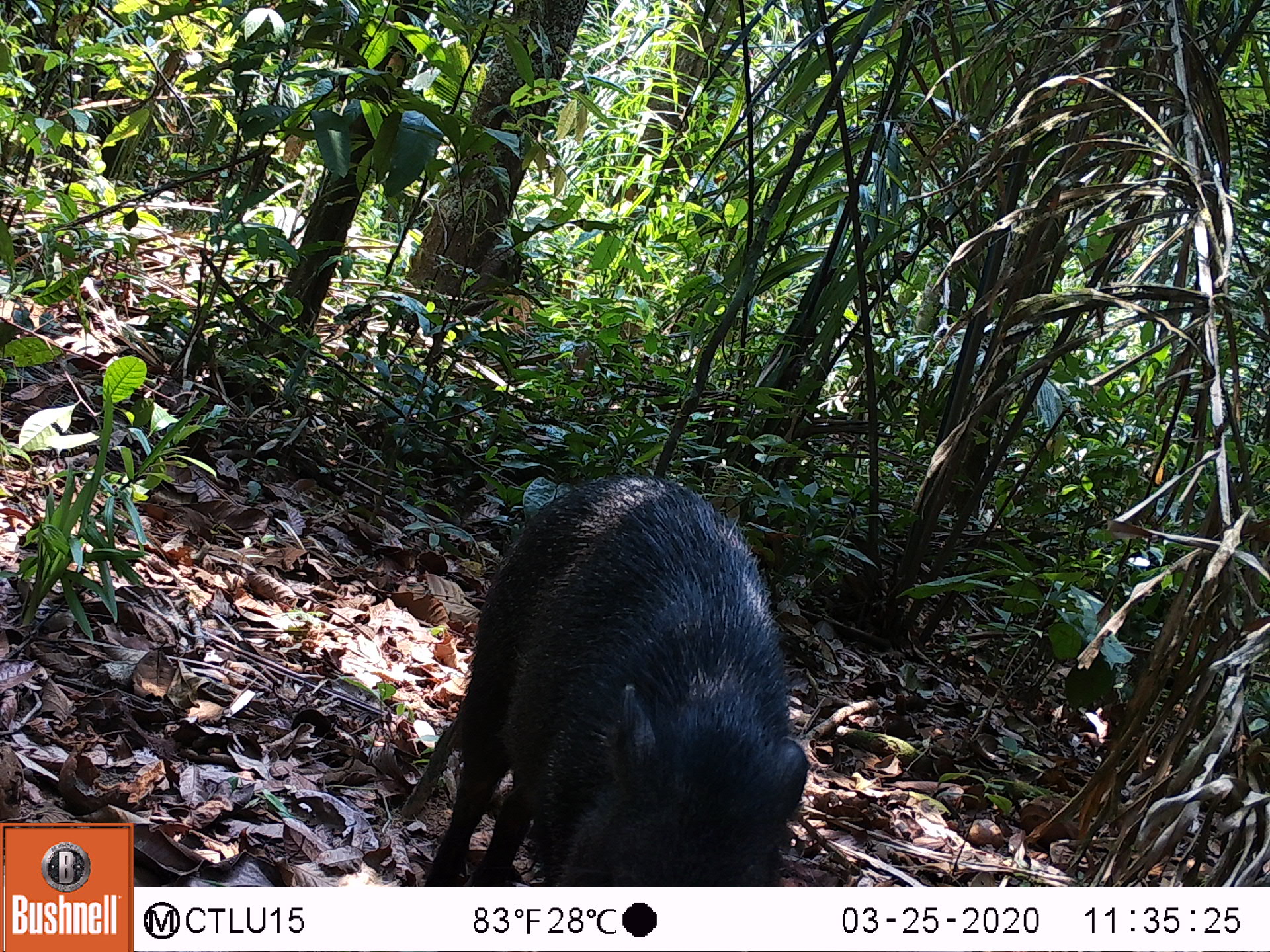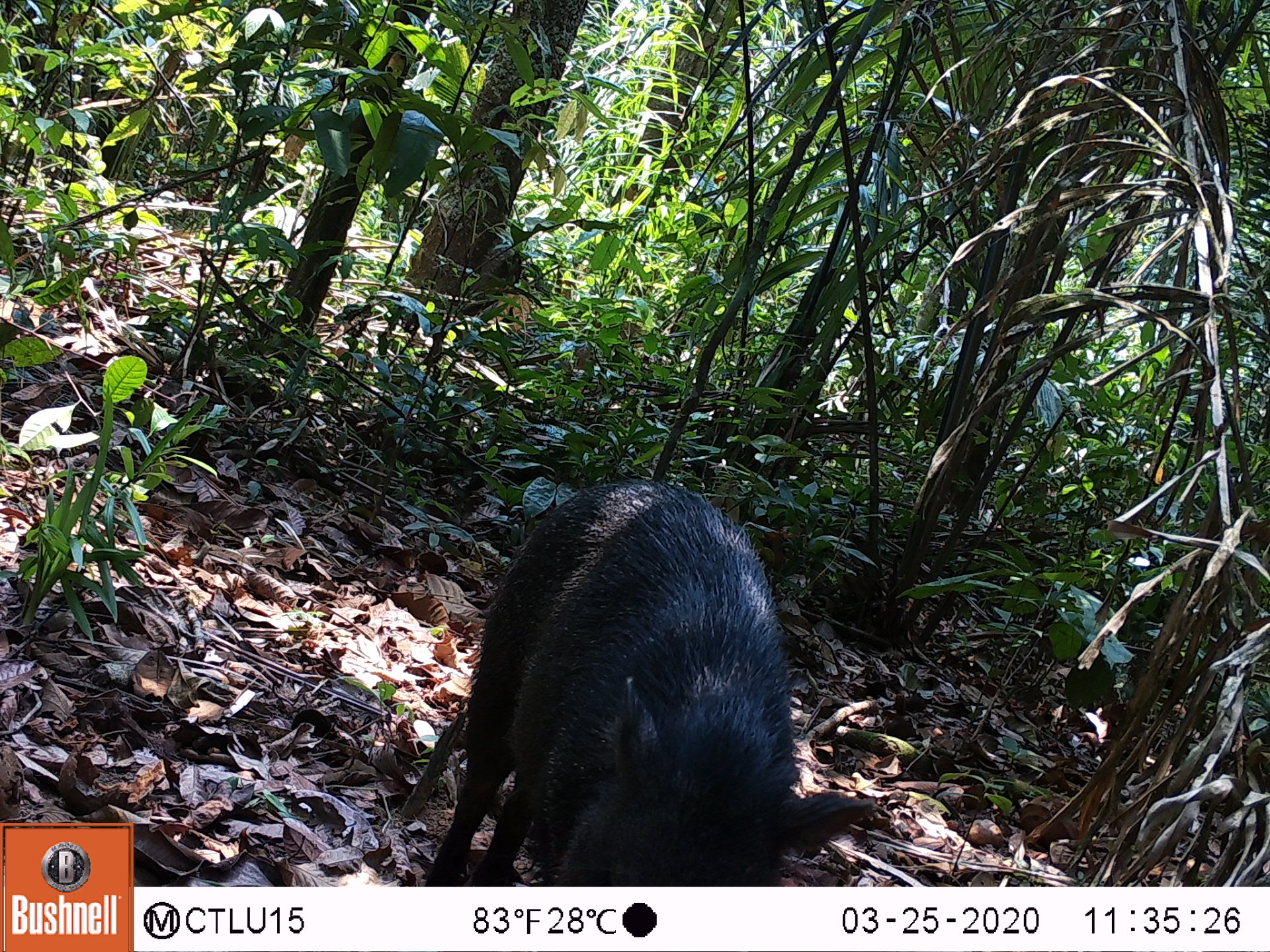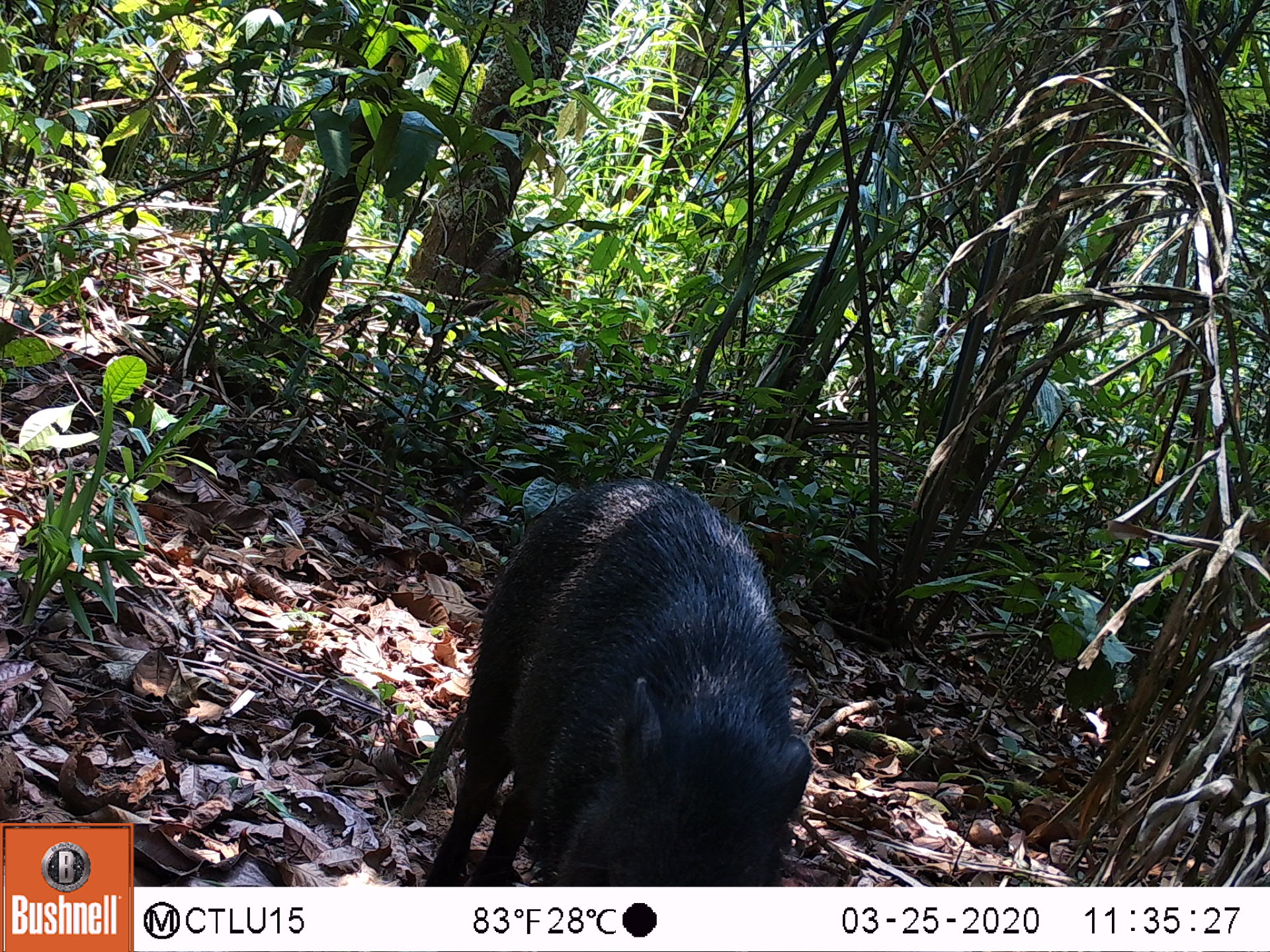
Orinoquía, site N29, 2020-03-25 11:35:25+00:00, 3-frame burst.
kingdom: Animalia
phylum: Chordata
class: Mammalia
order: Artiodactyla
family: Tayassuidae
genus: Pecari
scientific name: Pecari tajacu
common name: collared peccary